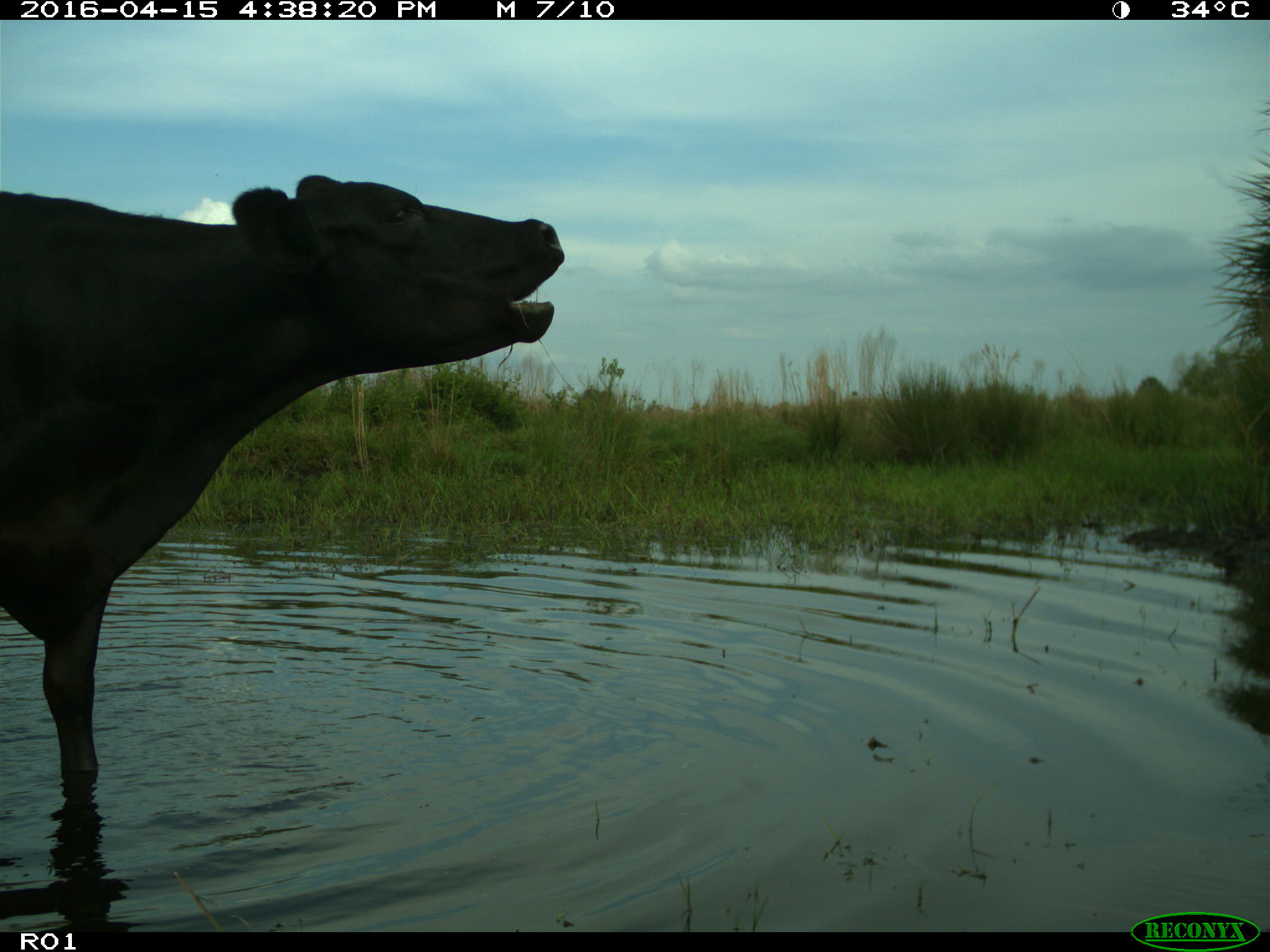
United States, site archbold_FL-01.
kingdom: Animalia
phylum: Chordata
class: Mammalia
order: Artiodactyla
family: Bovidae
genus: Bos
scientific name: Bos taurus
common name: domestic cow